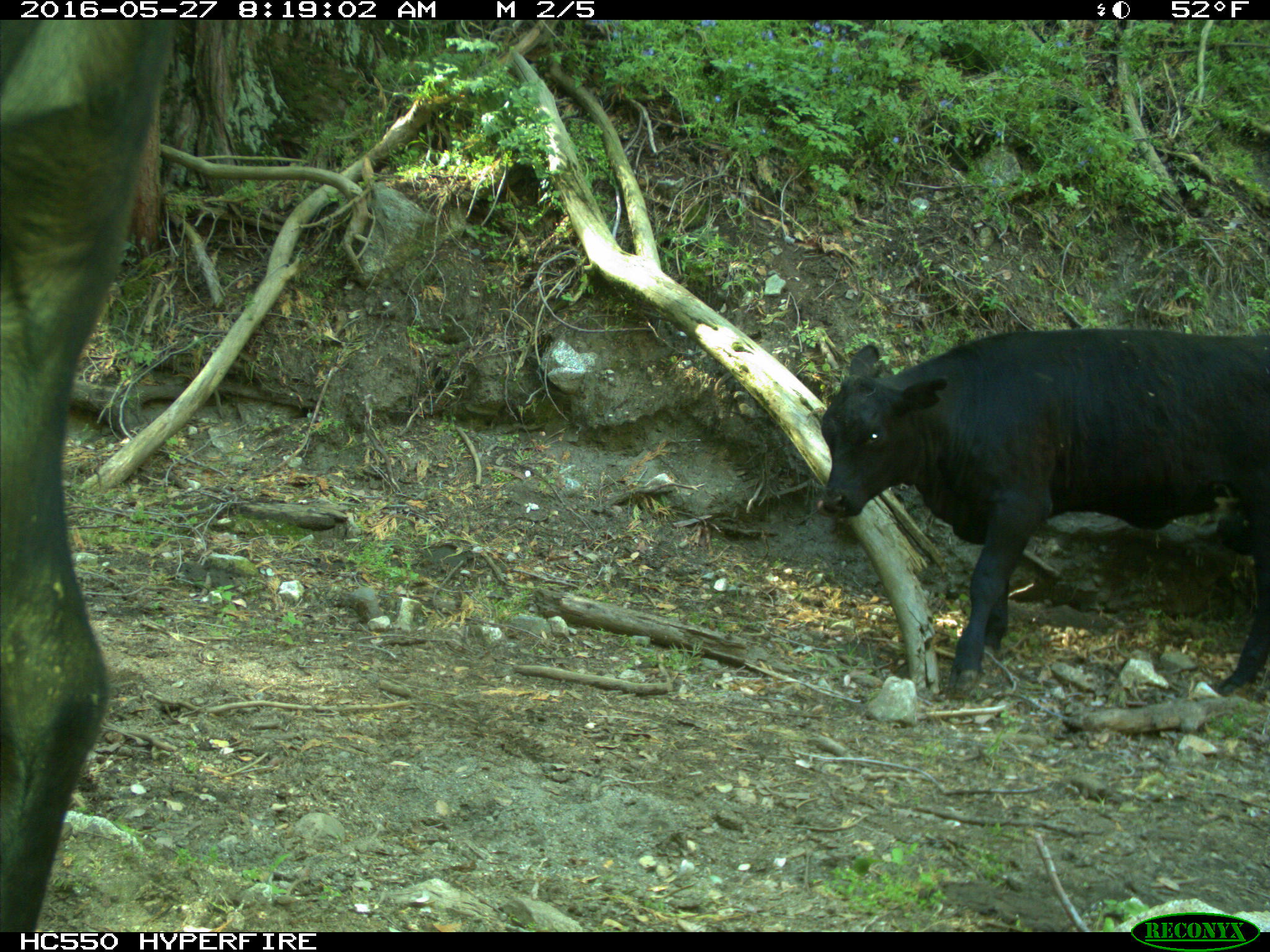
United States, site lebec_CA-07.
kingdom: Animalia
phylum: Chordata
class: Mammalia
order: Artiodactyla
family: Bovidae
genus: Bos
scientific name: Bos taurus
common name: domestic cow